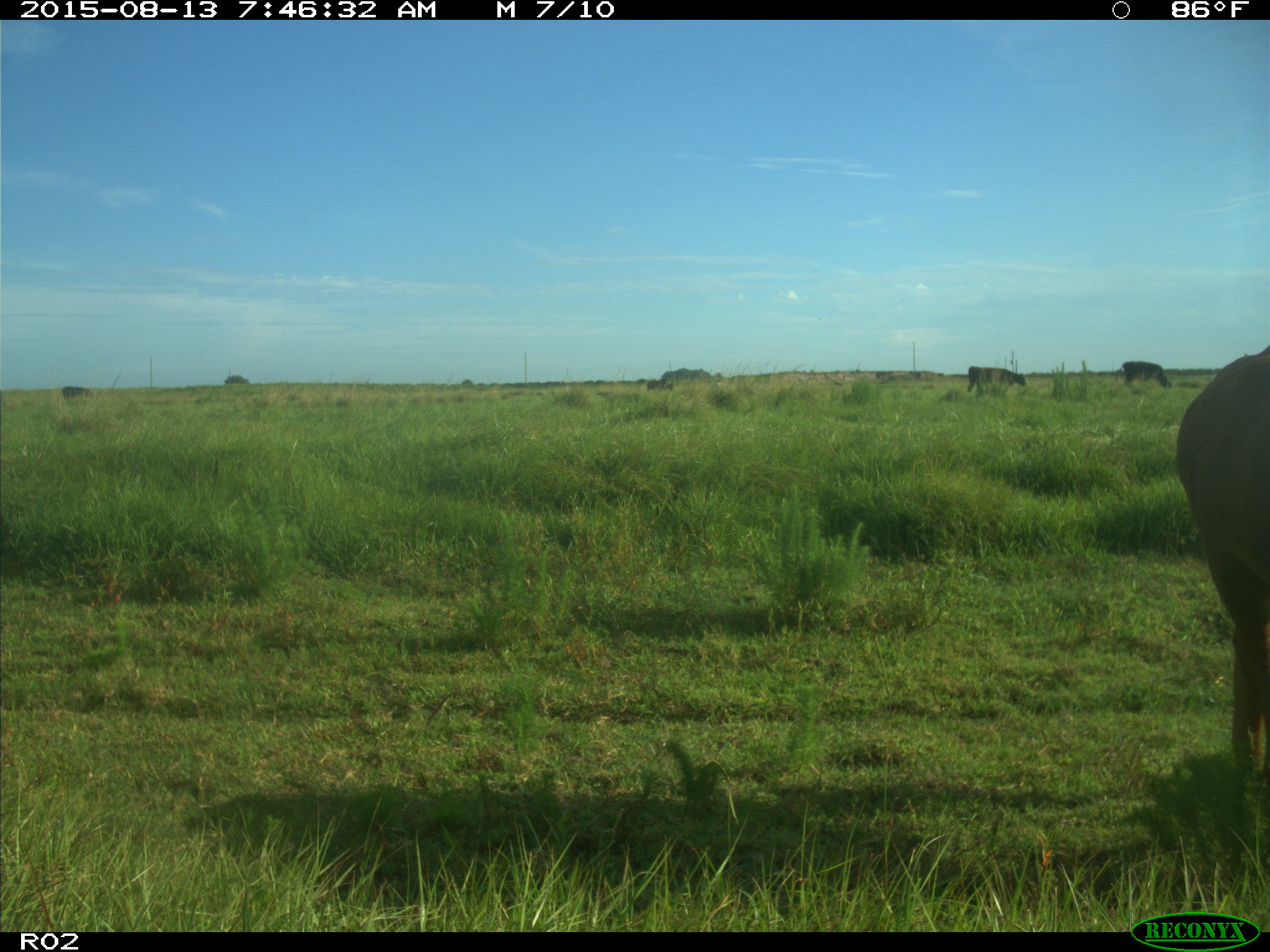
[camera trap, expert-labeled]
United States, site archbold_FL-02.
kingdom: Animalia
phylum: Chordata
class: Mammalia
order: Artiodactyla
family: Bovidae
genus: Bos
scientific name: Bos taurus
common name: domestic cow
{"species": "Bos taurus (domestic cow)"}